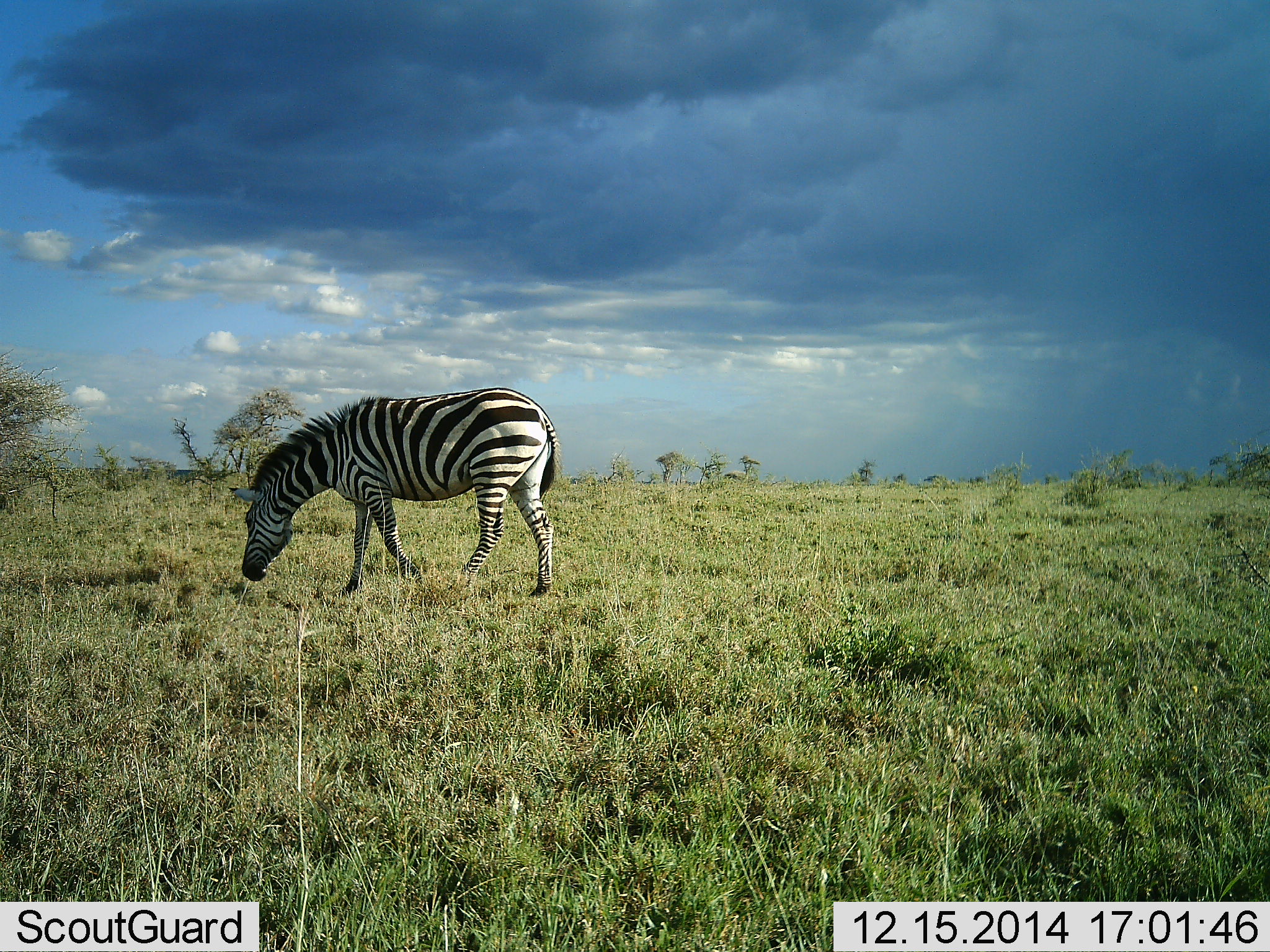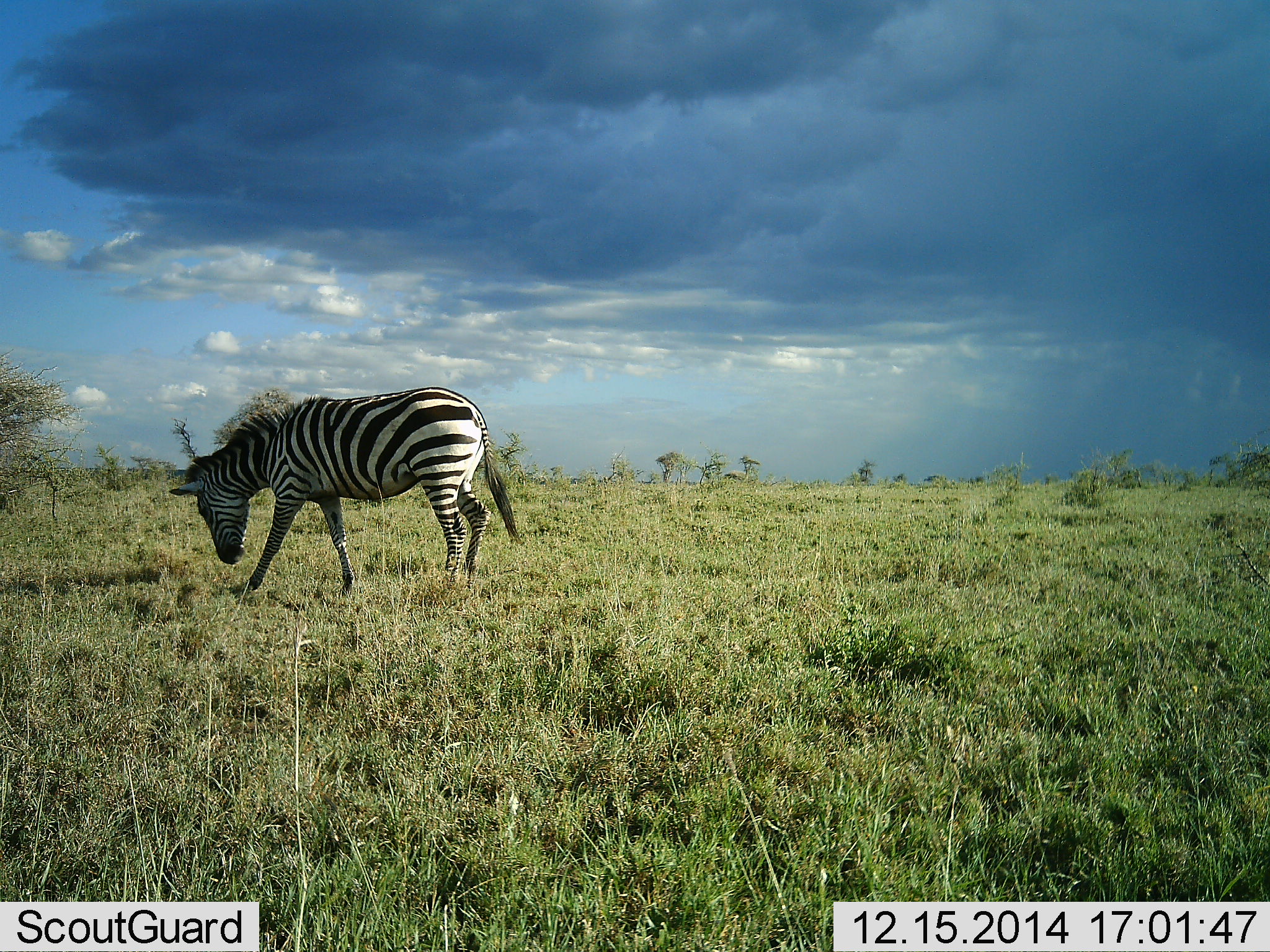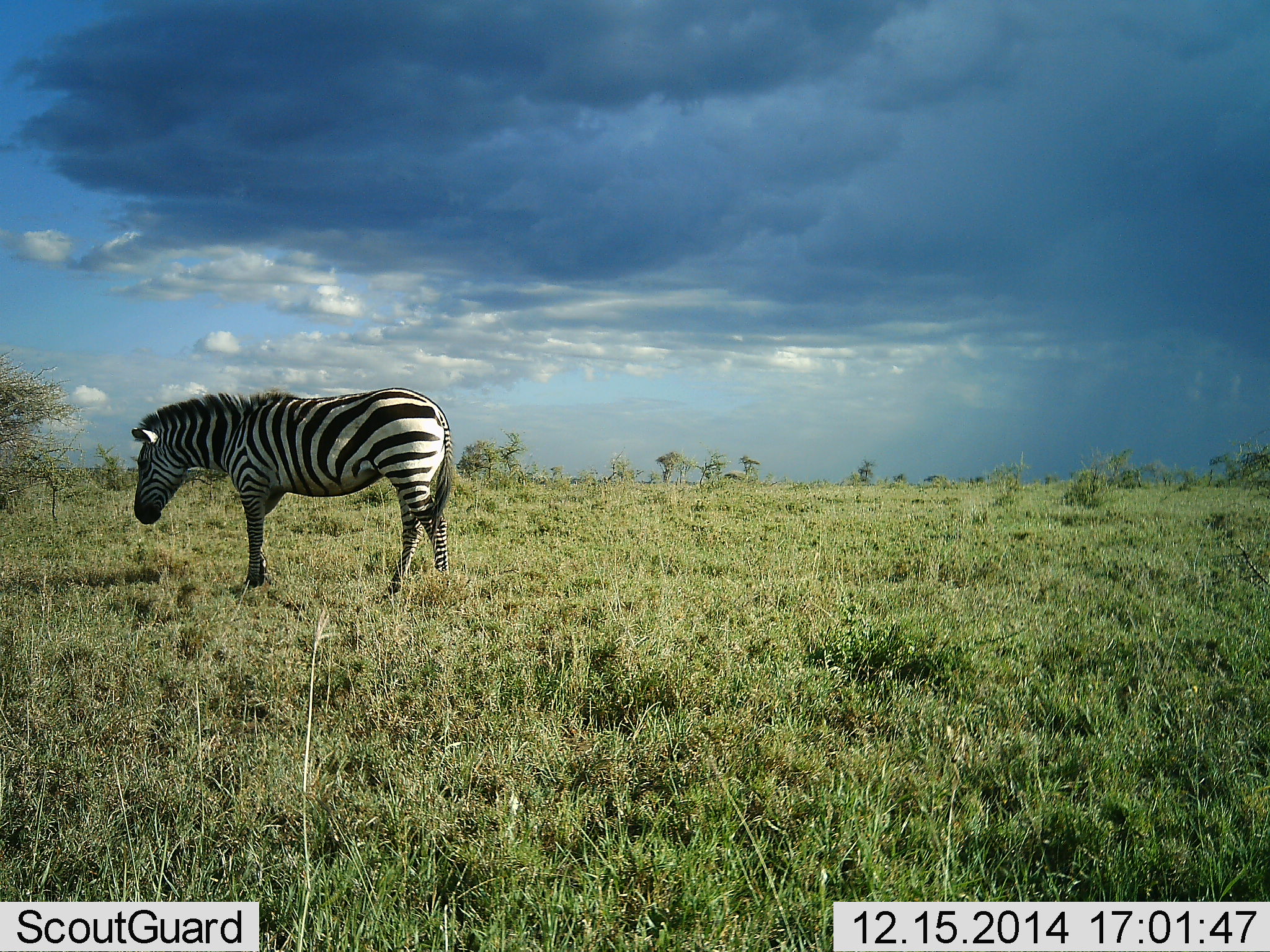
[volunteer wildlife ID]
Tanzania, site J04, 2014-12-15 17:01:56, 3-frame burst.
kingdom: Animalia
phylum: Chordata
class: Mammalia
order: Perissodactyla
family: Equidae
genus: Equus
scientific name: Equus quagga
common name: plains zebra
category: zebra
Zebra (plains zebra) (Equus quagga), count 1. Behavior (volunteer vote fractions): standing 10%, resting 0%, moving 90%, interacting 0%. Young present (vote fraction): 0%. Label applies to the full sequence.